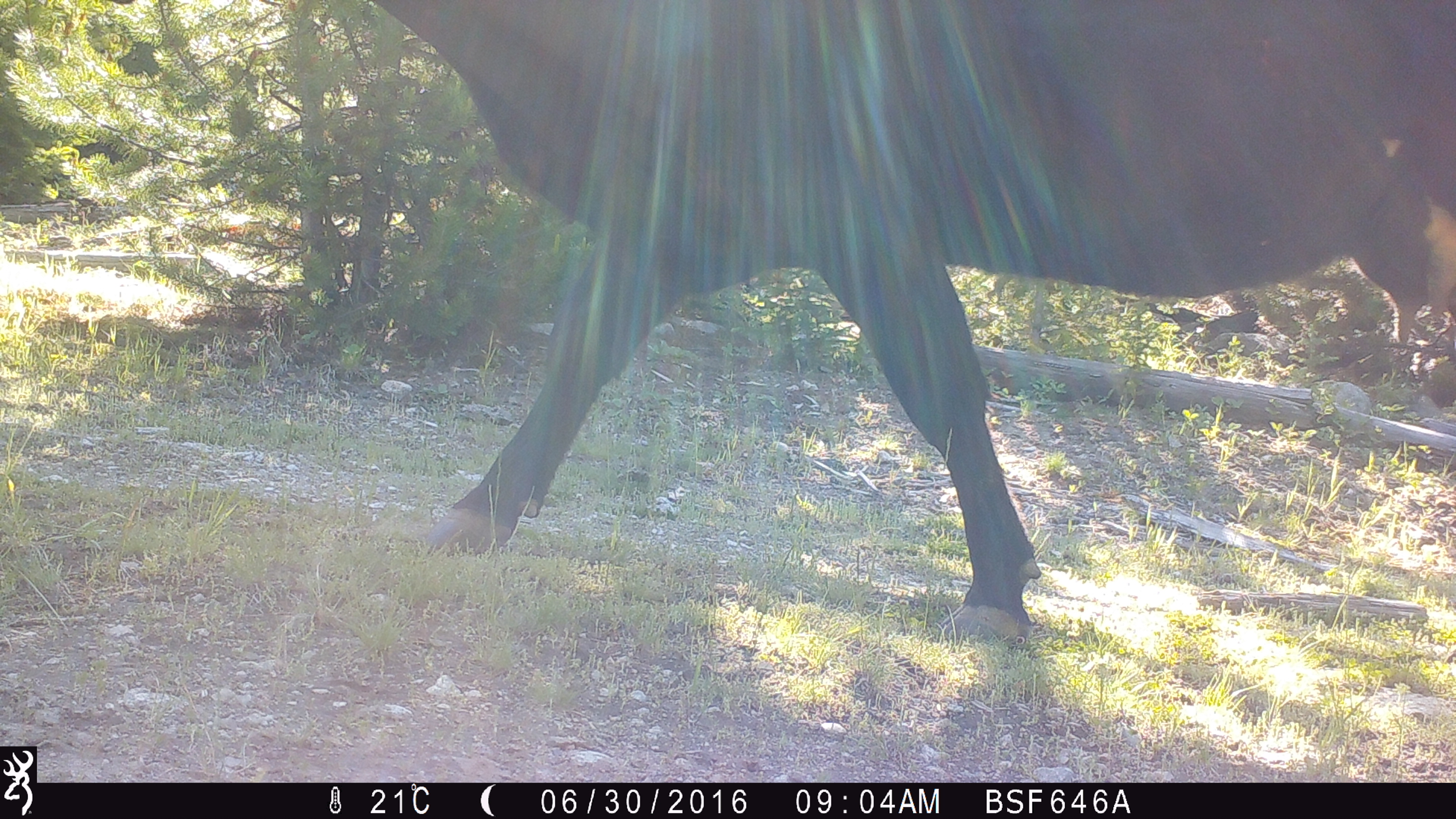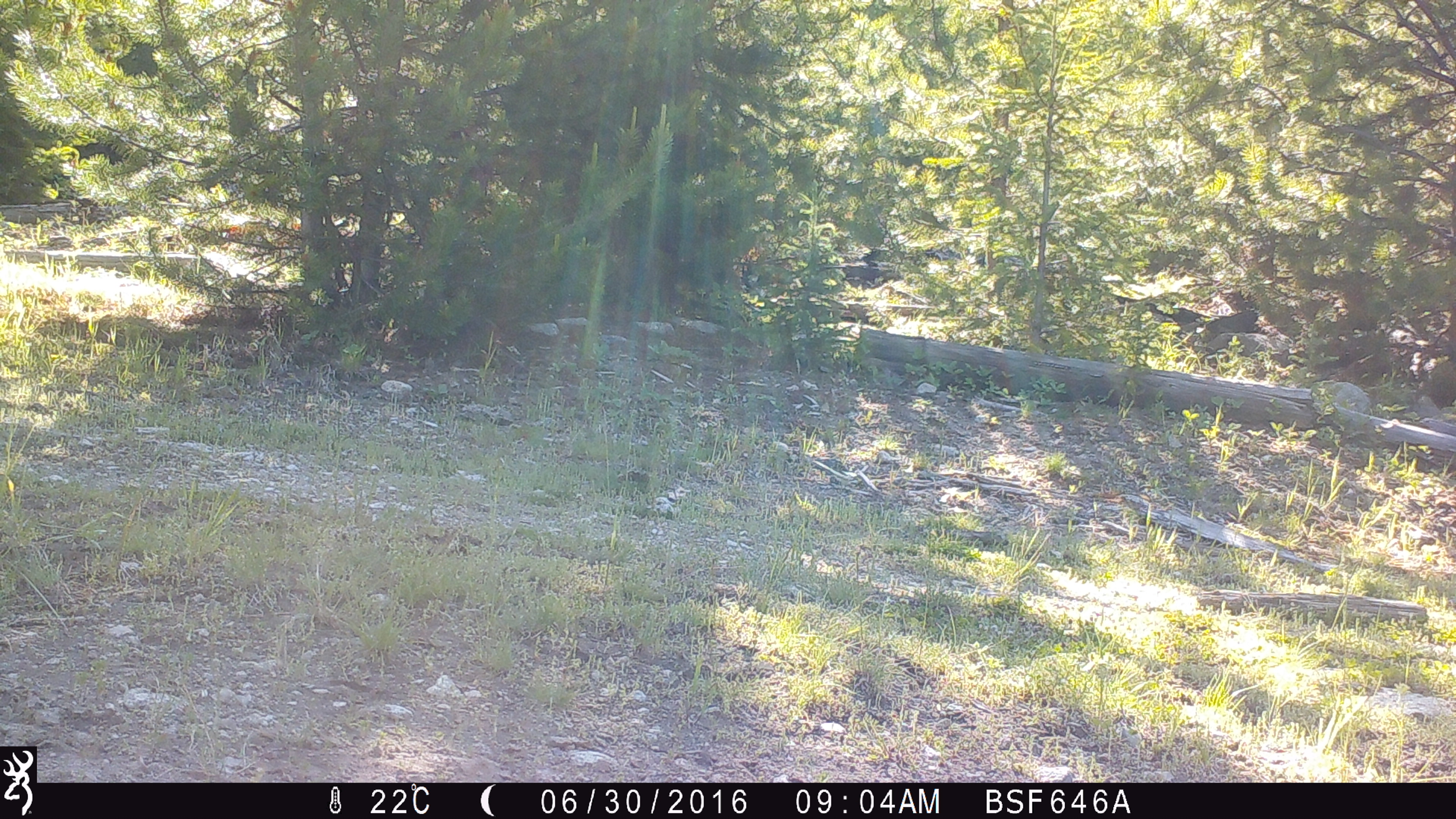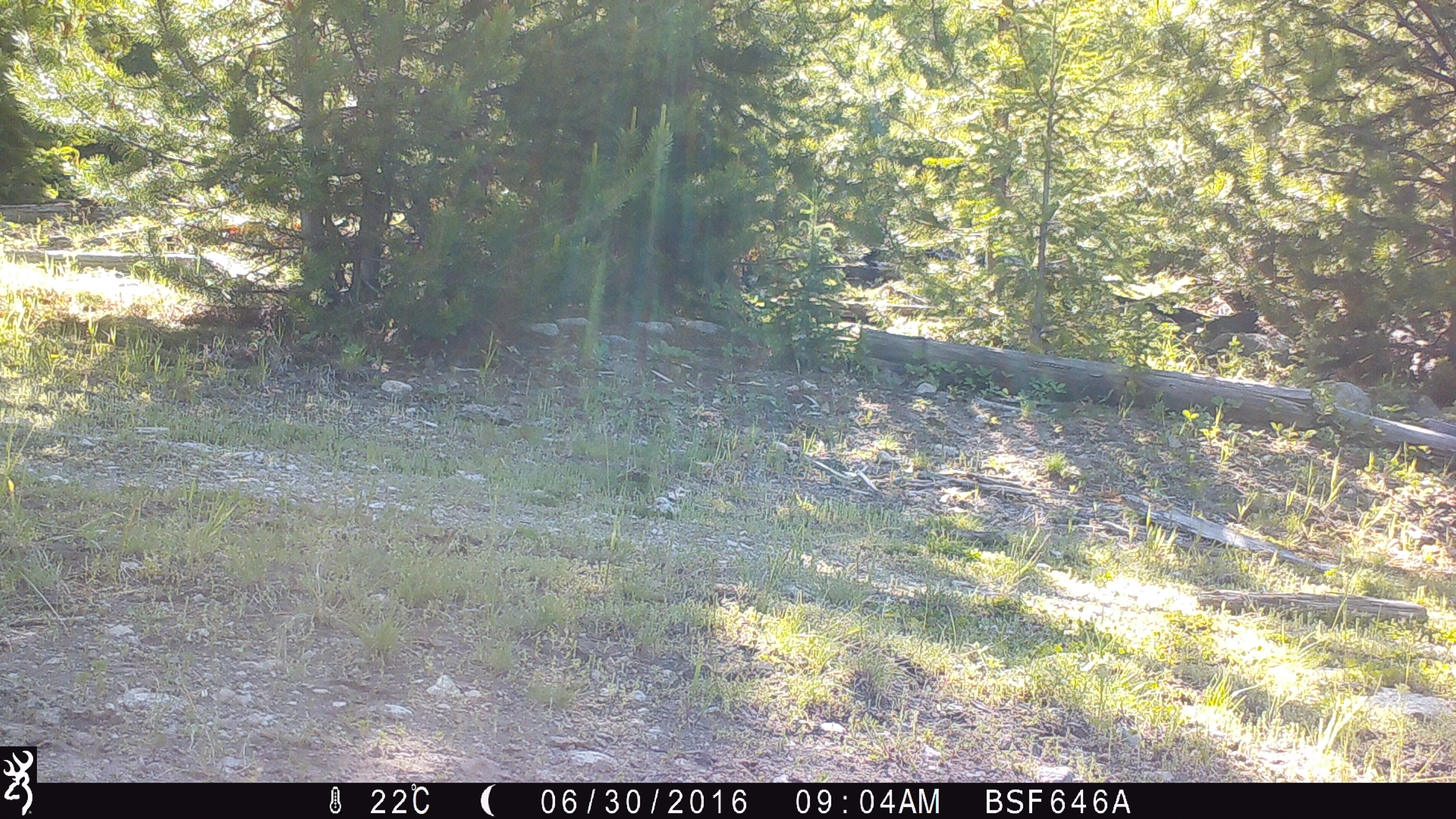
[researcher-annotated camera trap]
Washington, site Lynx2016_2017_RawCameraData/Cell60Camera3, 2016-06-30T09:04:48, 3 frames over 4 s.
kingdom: Animalia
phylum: Chordata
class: Mammalia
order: Artiodactyla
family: Bovidae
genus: Bos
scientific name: Bos taurus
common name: domestic cattle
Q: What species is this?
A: Domestic cattle (Bos taurus).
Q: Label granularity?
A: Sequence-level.